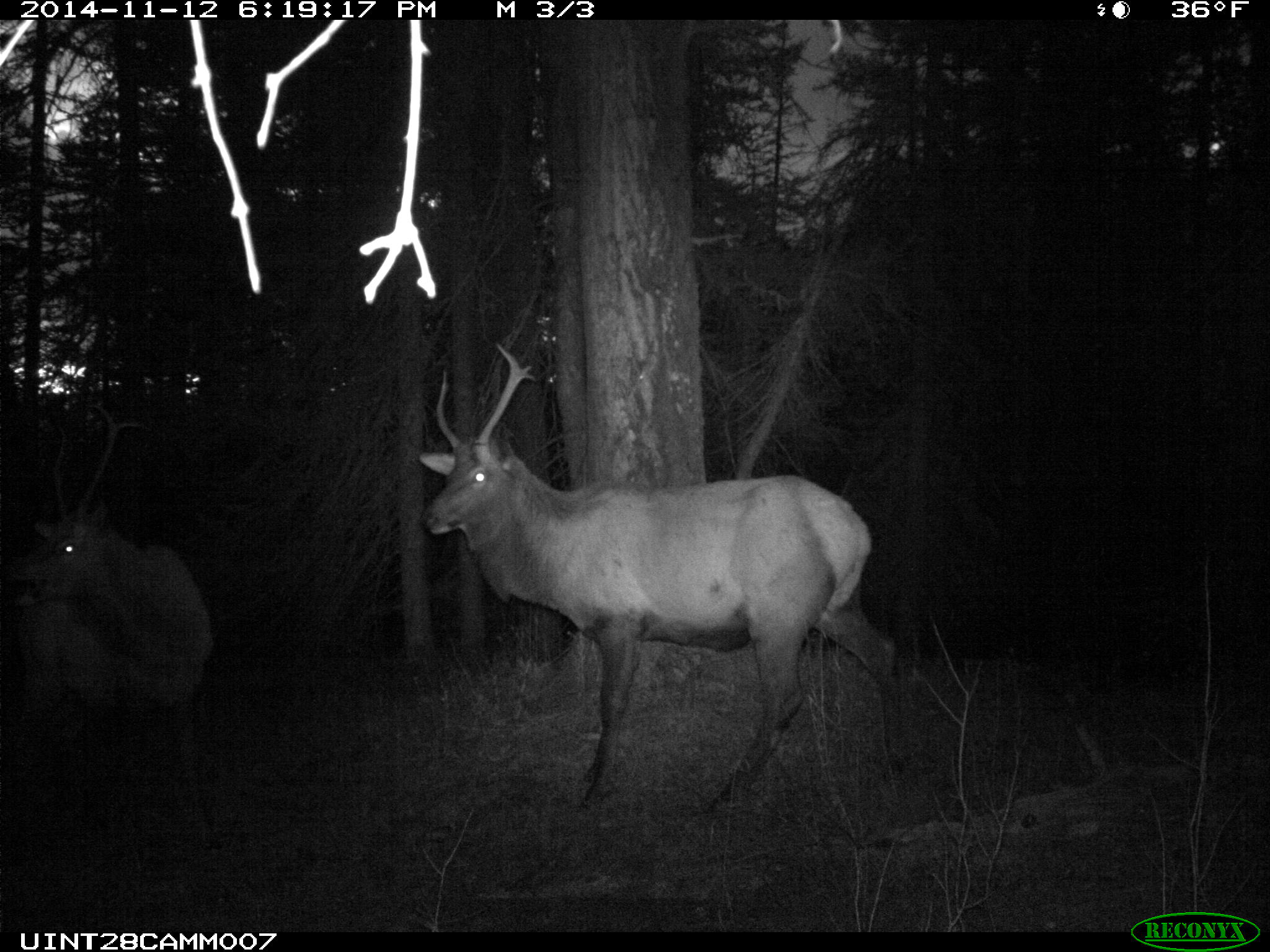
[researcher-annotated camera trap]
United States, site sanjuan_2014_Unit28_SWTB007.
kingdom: Animalia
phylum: Chordata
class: Mammalia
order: Artiodactyla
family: Cervidae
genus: Cervus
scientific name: Cervus elaphus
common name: red deer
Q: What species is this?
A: Cervus elaphus (red deer).